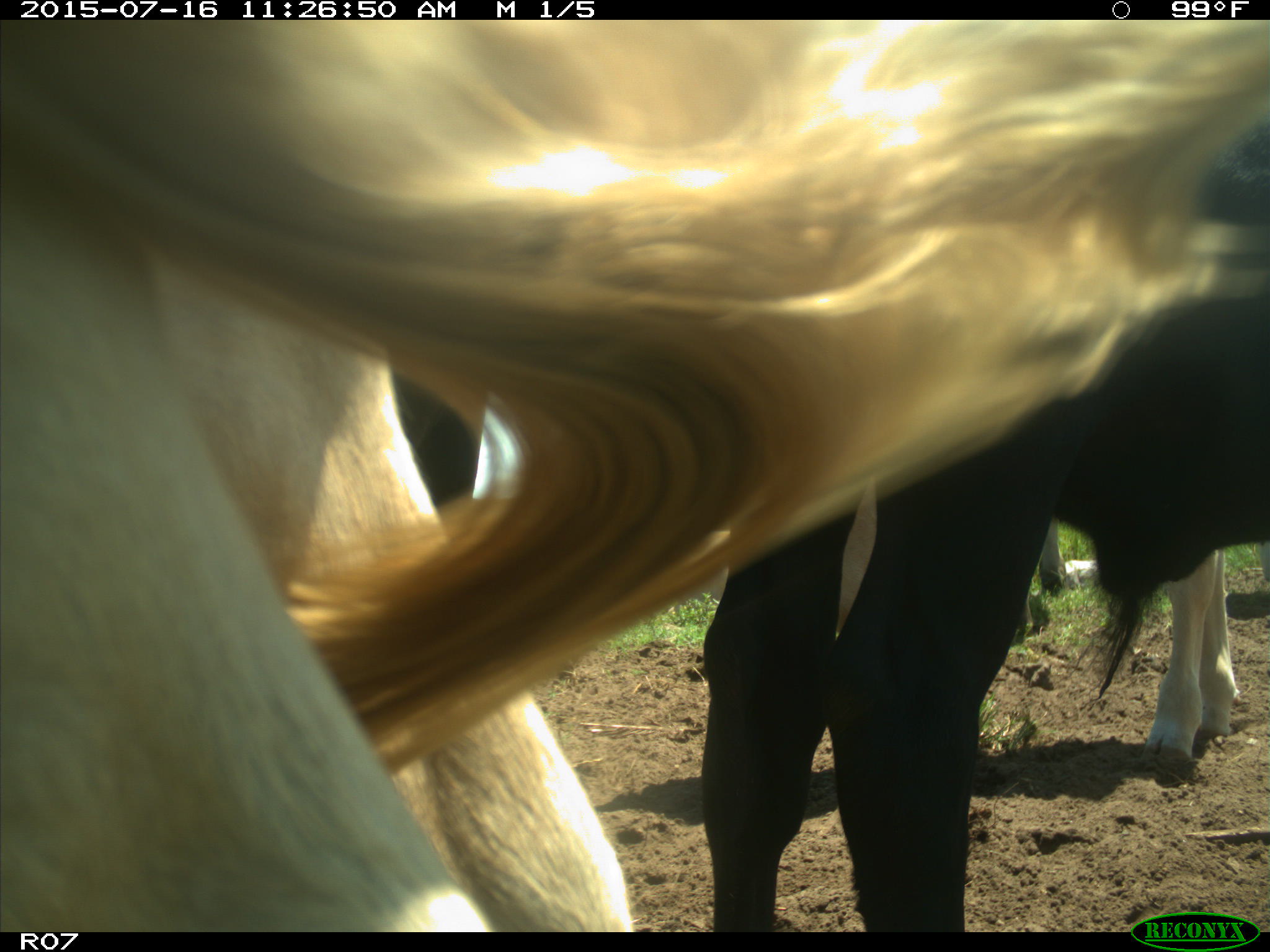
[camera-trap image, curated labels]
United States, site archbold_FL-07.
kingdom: Animalia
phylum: Chordata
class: Mammalia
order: Artiodactyla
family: Bovidae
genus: Bos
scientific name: Bos taurus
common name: domestic cow